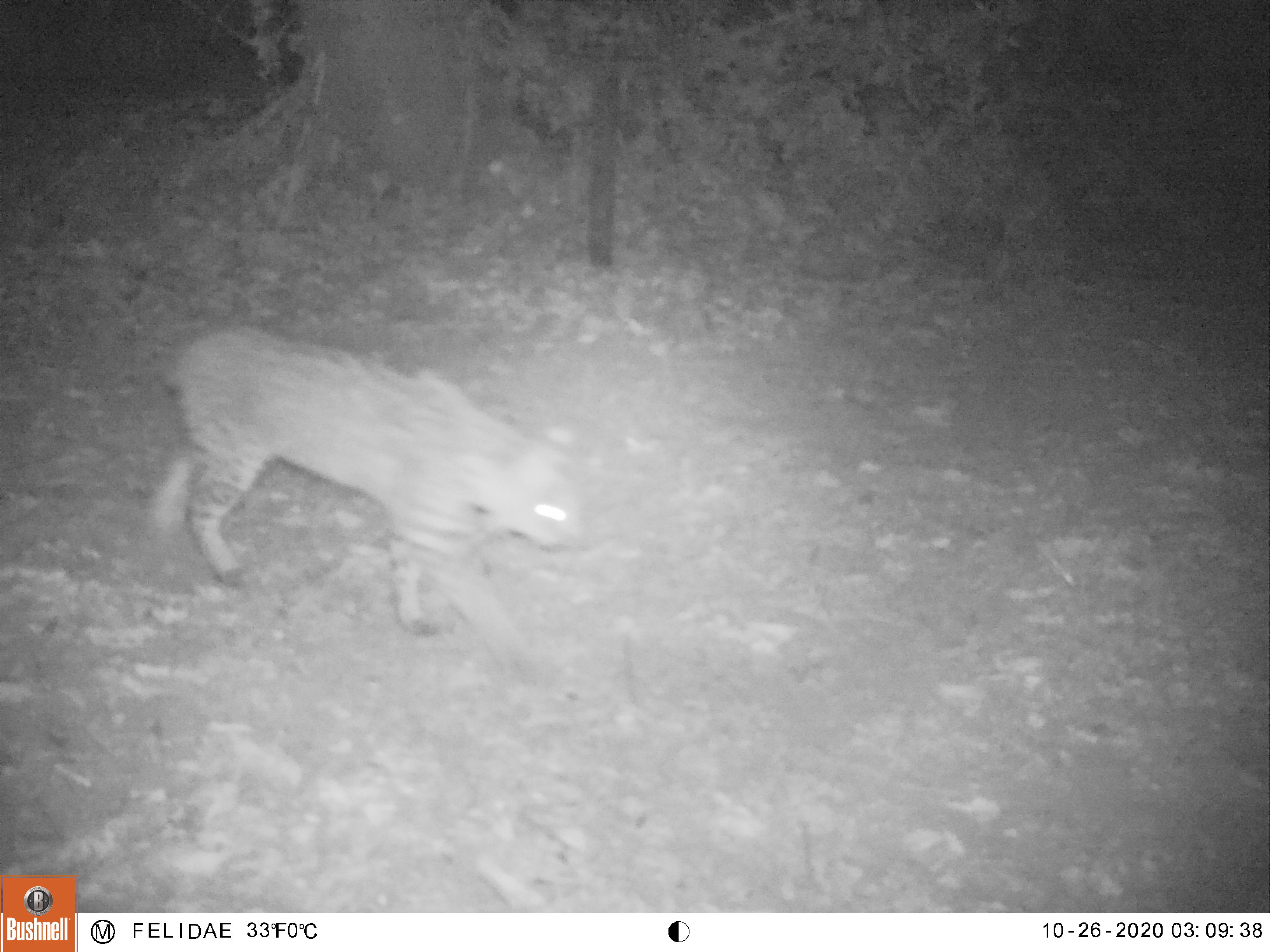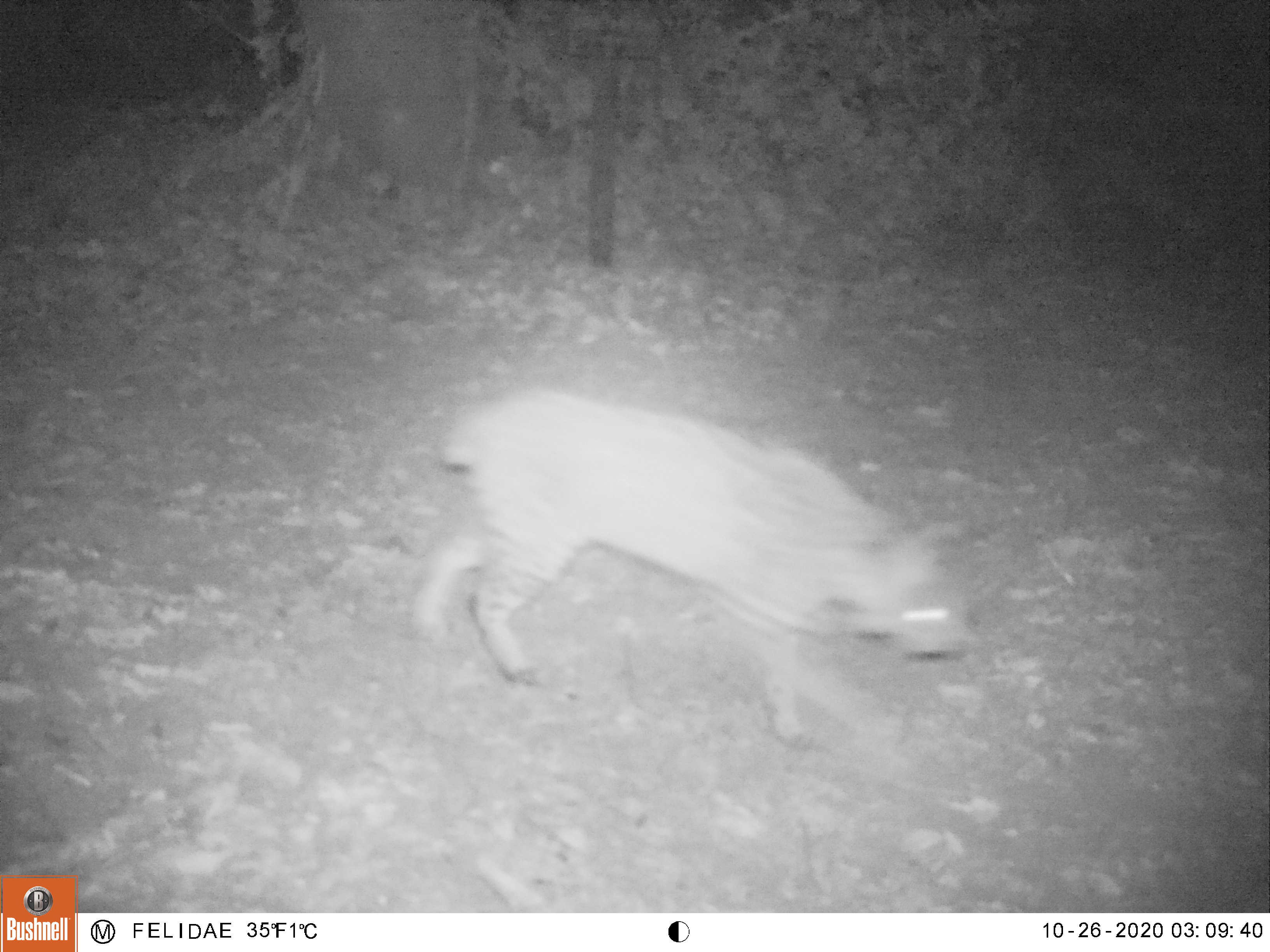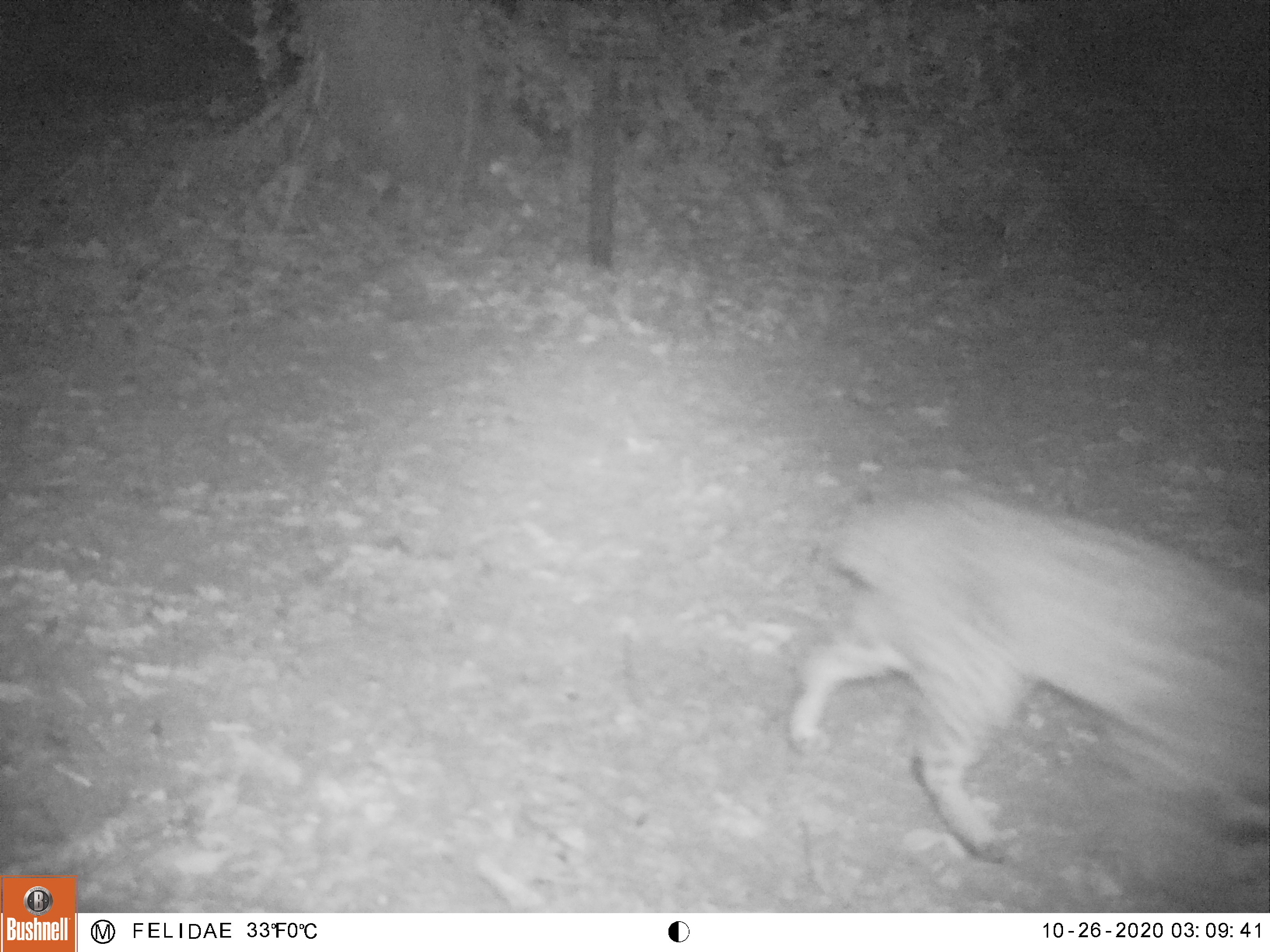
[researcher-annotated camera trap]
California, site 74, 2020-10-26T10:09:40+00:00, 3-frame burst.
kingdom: Animalia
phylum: Chordata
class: Mammalia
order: Carnivora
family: Felidae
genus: Lynx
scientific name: Lynx rufus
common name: bobcat